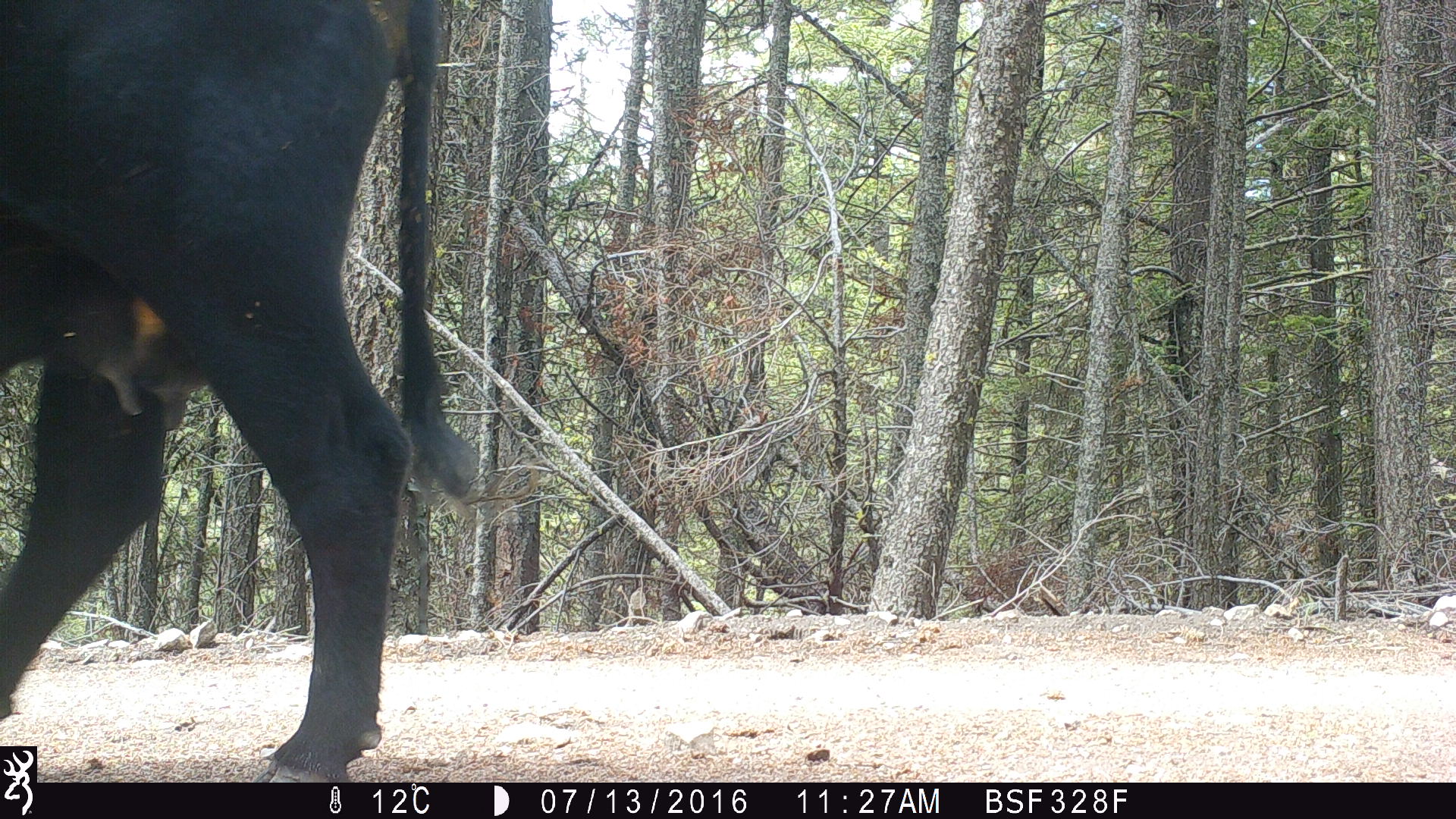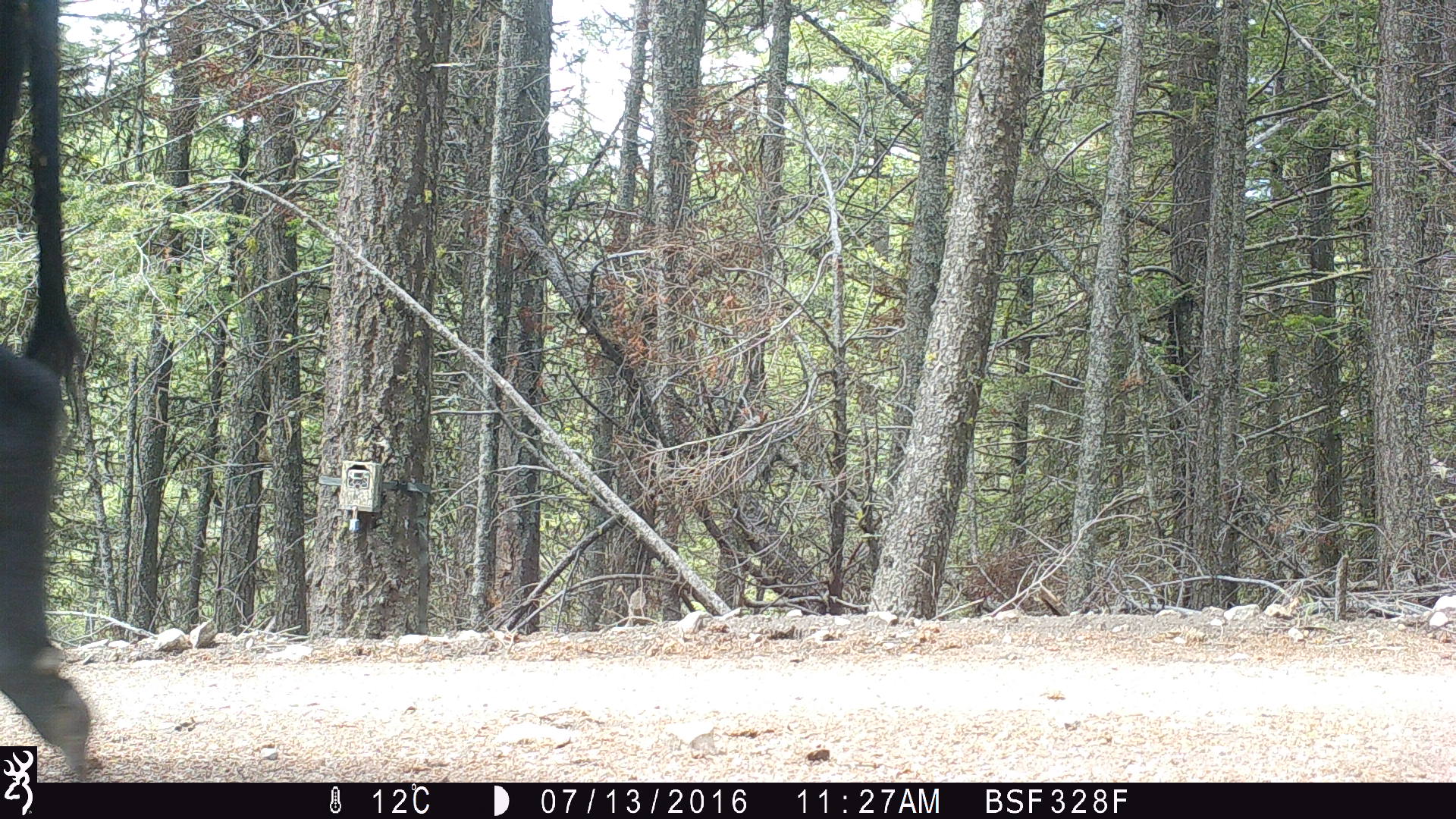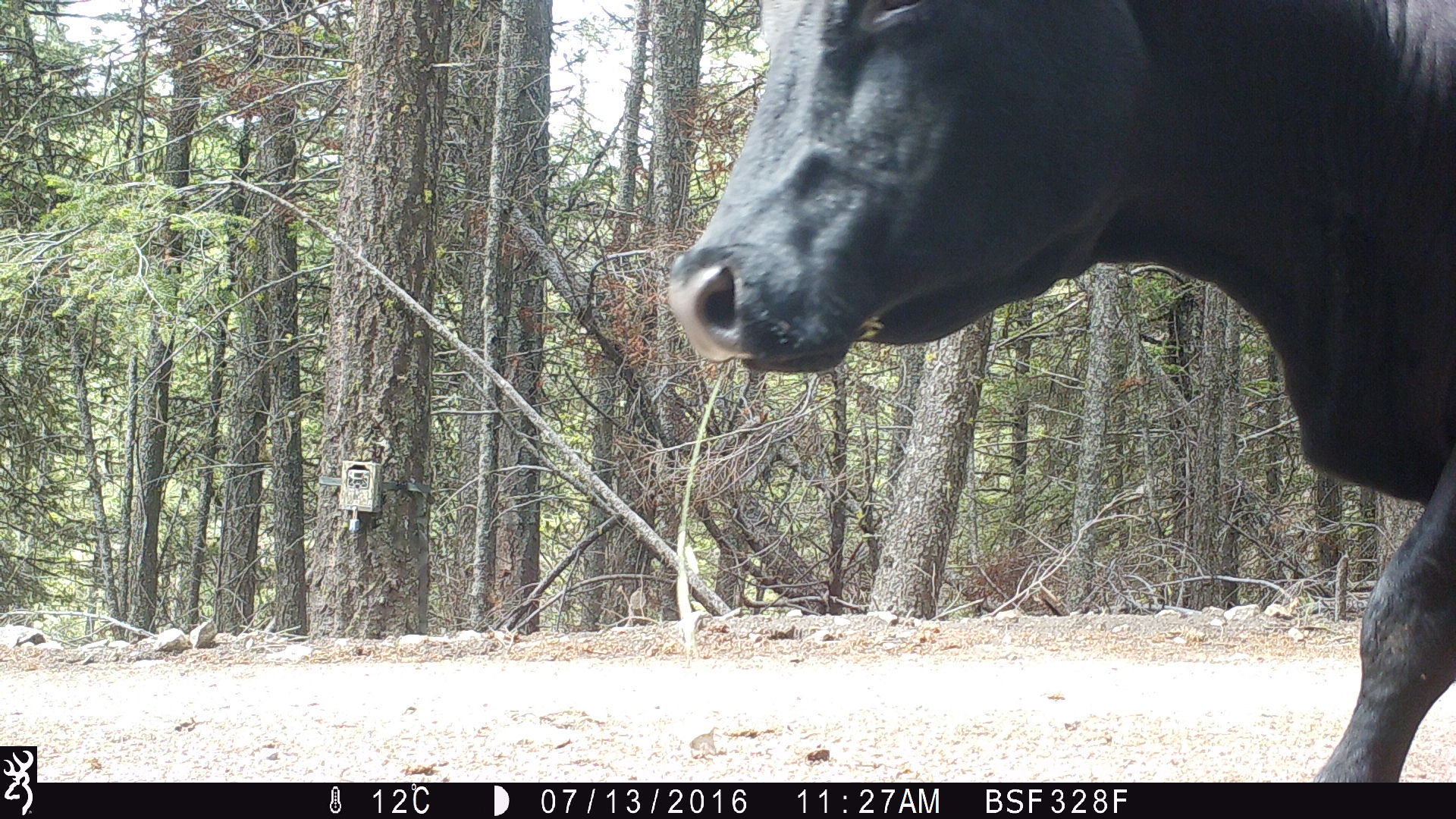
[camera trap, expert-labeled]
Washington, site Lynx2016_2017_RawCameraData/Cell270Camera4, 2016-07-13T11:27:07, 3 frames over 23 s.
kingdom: Animalia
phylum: Chordata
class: Mammalia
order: Artiodactyla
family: Bovidae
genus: Bos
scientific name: Bos taurus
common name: domestic cattle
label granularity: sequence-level